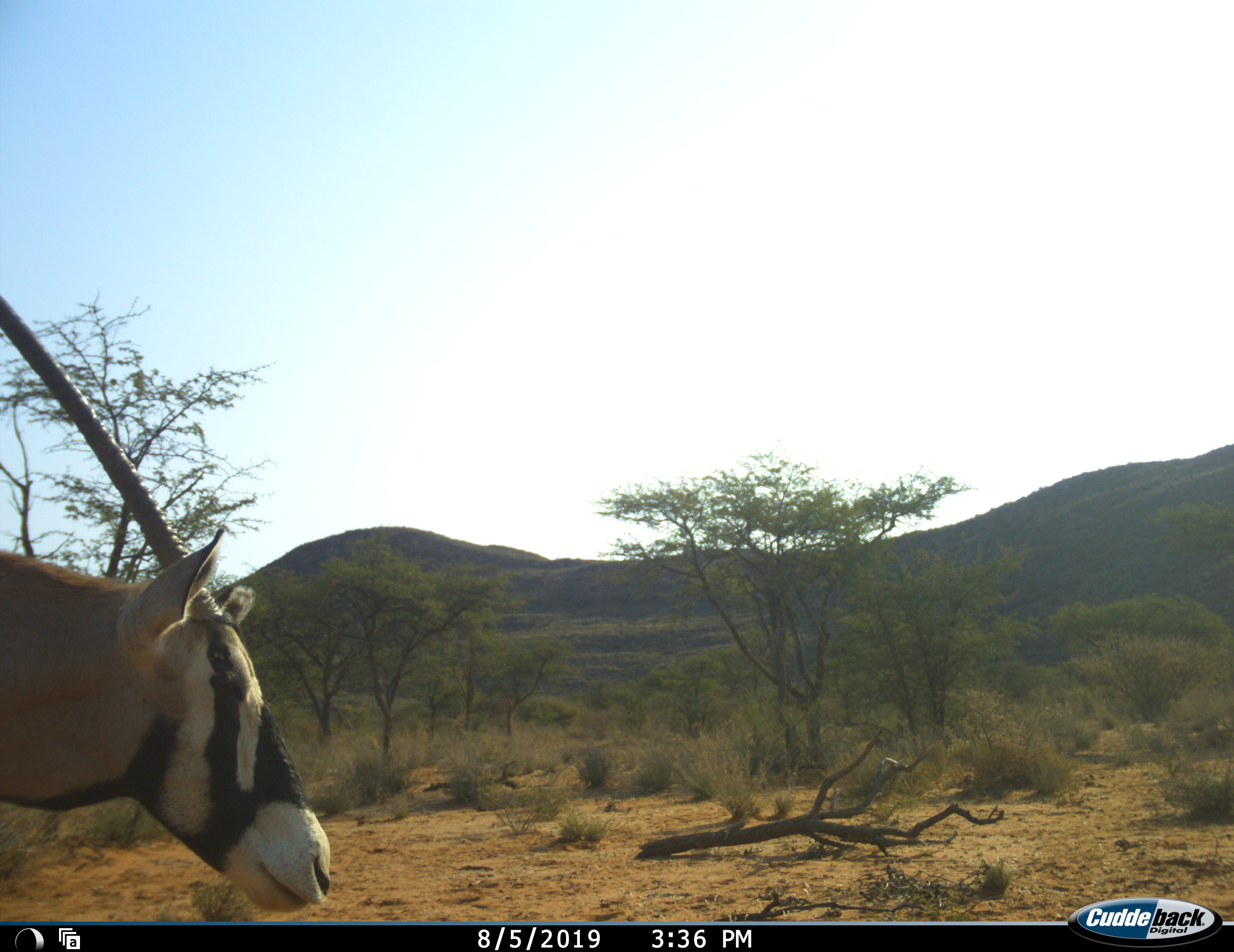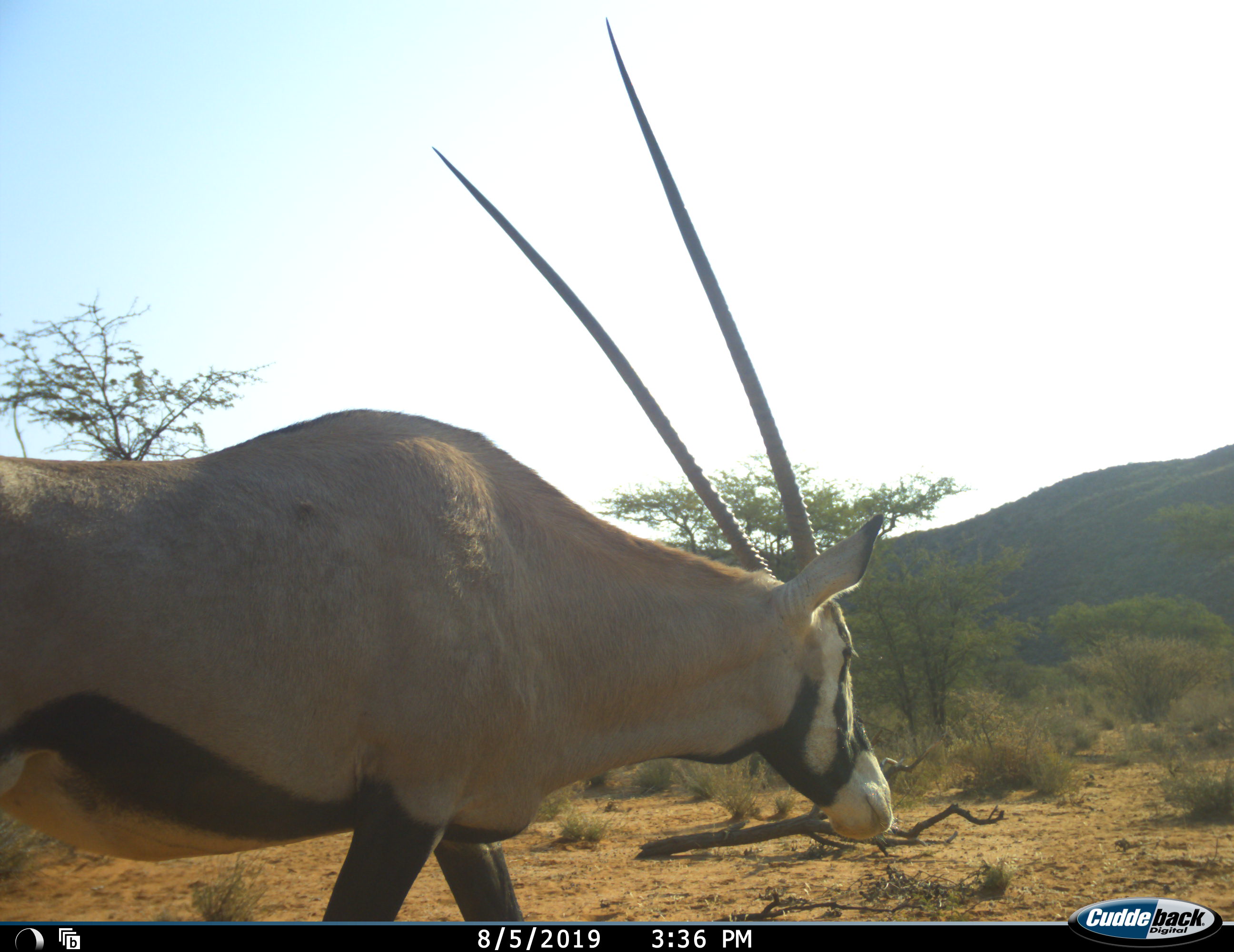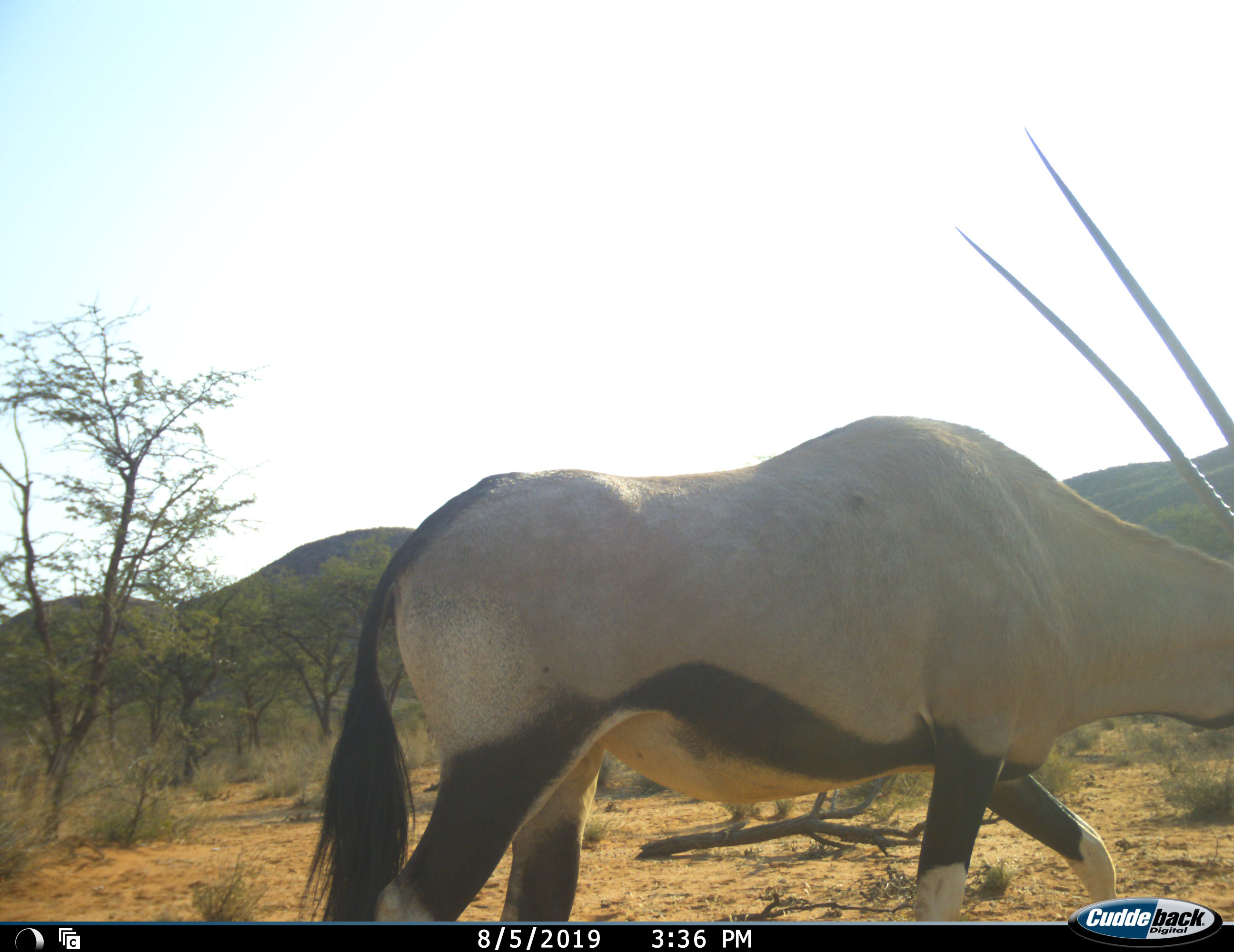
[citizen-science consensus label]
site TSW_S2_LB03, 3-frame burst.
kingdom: Animalia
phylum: Chordata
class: Mammalia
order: Artiodactyla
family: Bovidae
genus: Oryx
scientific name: Oryx gazella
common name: gemsbok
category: oryx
Oryx (gemsbok) (Oryx gazella), count 1. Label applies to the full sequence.